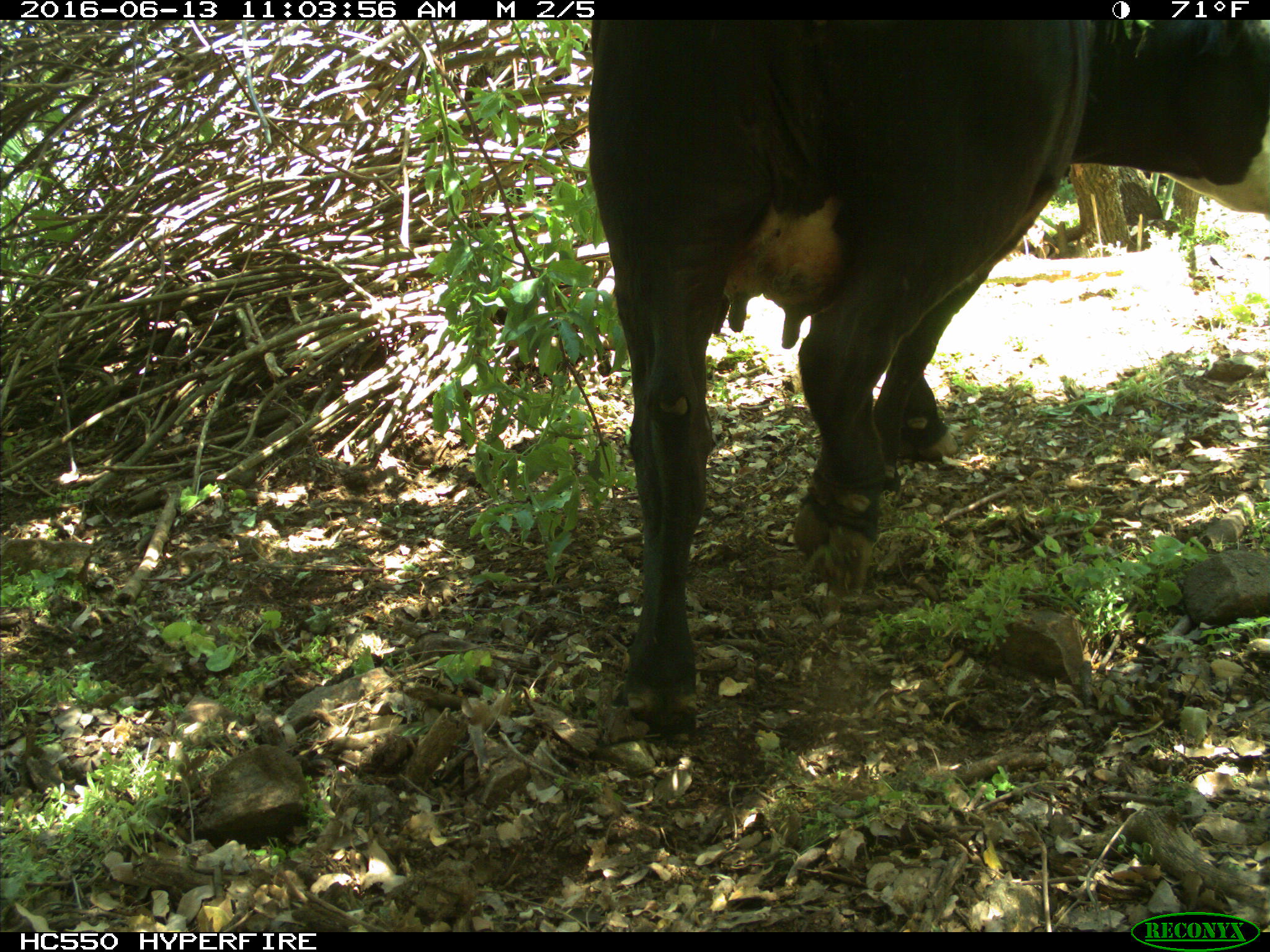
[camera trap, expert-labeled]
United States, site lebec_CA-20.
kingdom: Animalia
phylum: Chordata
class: Mammalia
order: Artiodactyla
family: Bovidae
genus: Bos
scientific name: Bos taurus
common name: domestic cow